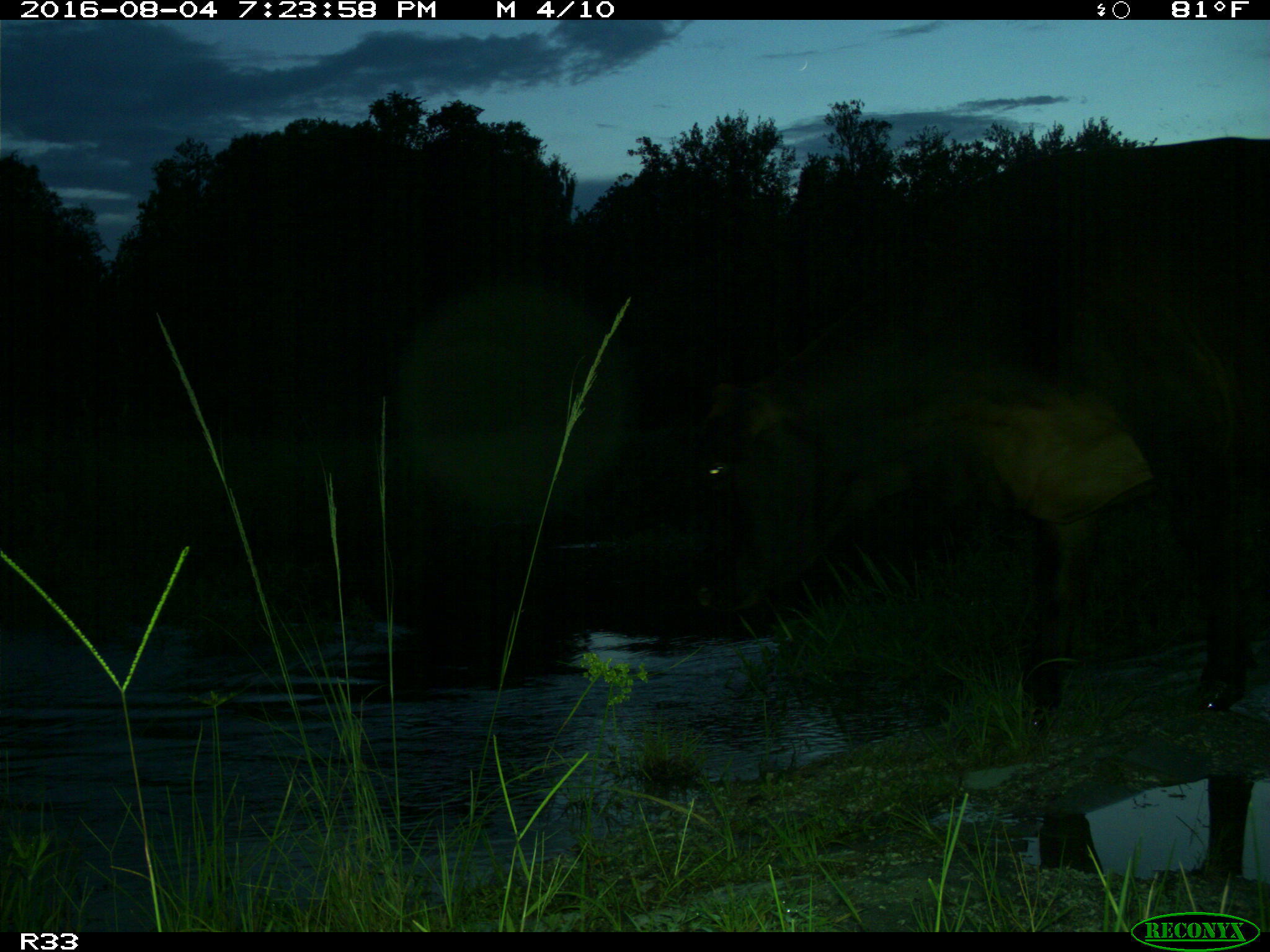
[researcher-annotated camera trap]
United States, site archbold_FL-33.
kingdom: Animalia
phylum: Chordata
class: Mammalia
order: Artiodactyla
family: Bovidae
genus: Bos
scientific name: Bos taurus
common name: domestic cow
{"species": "Bos taurus (domestic cow)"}